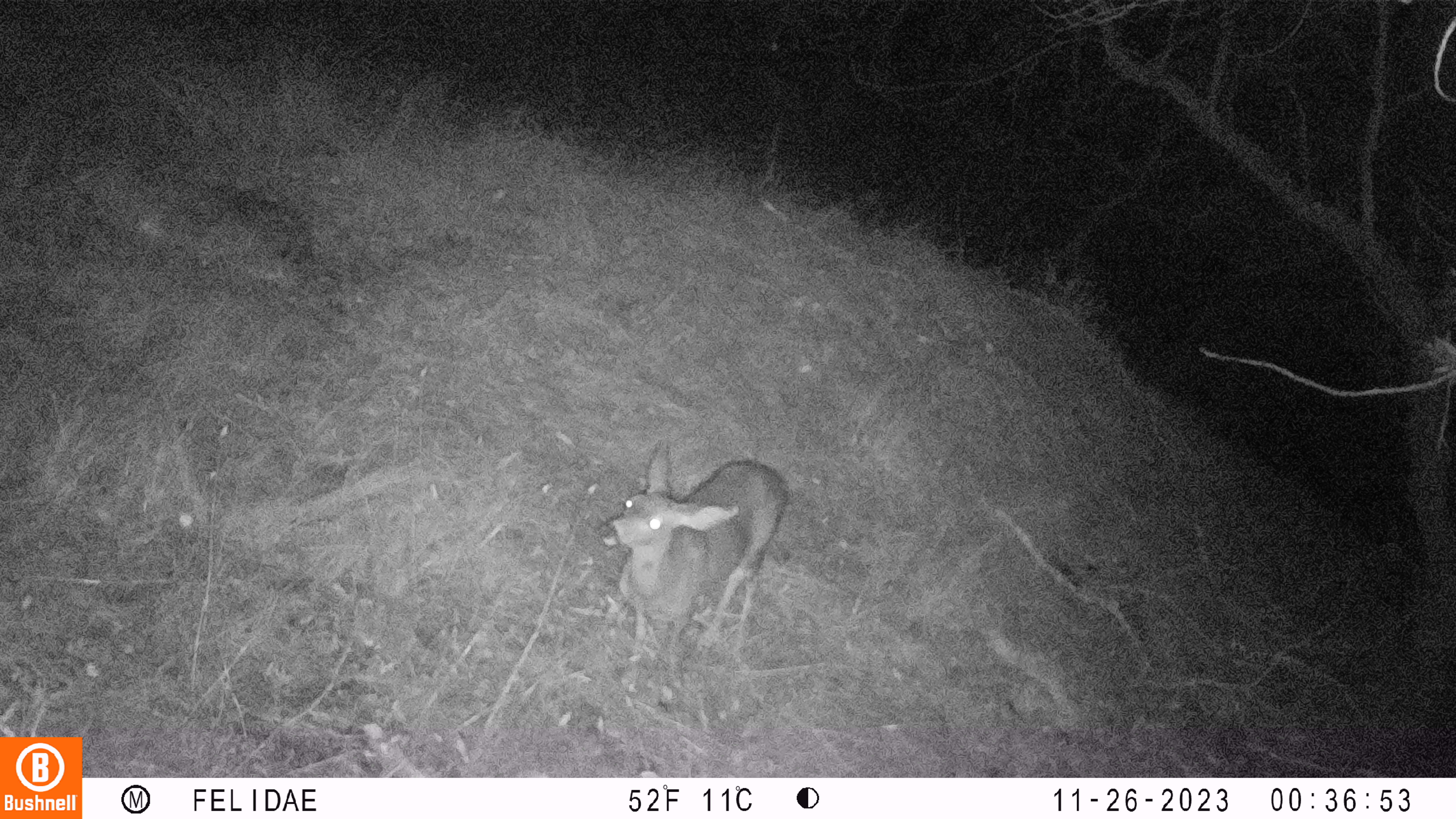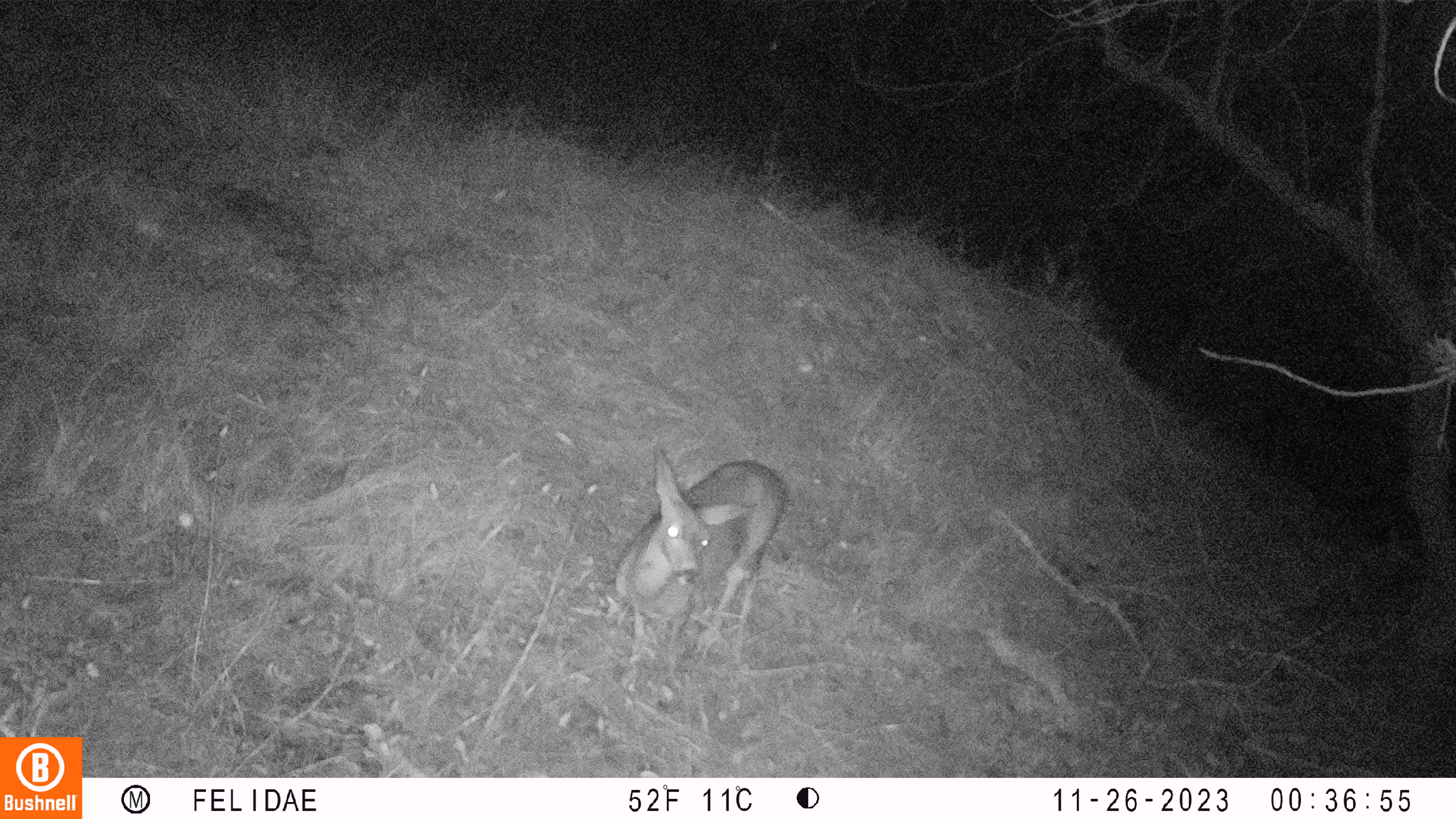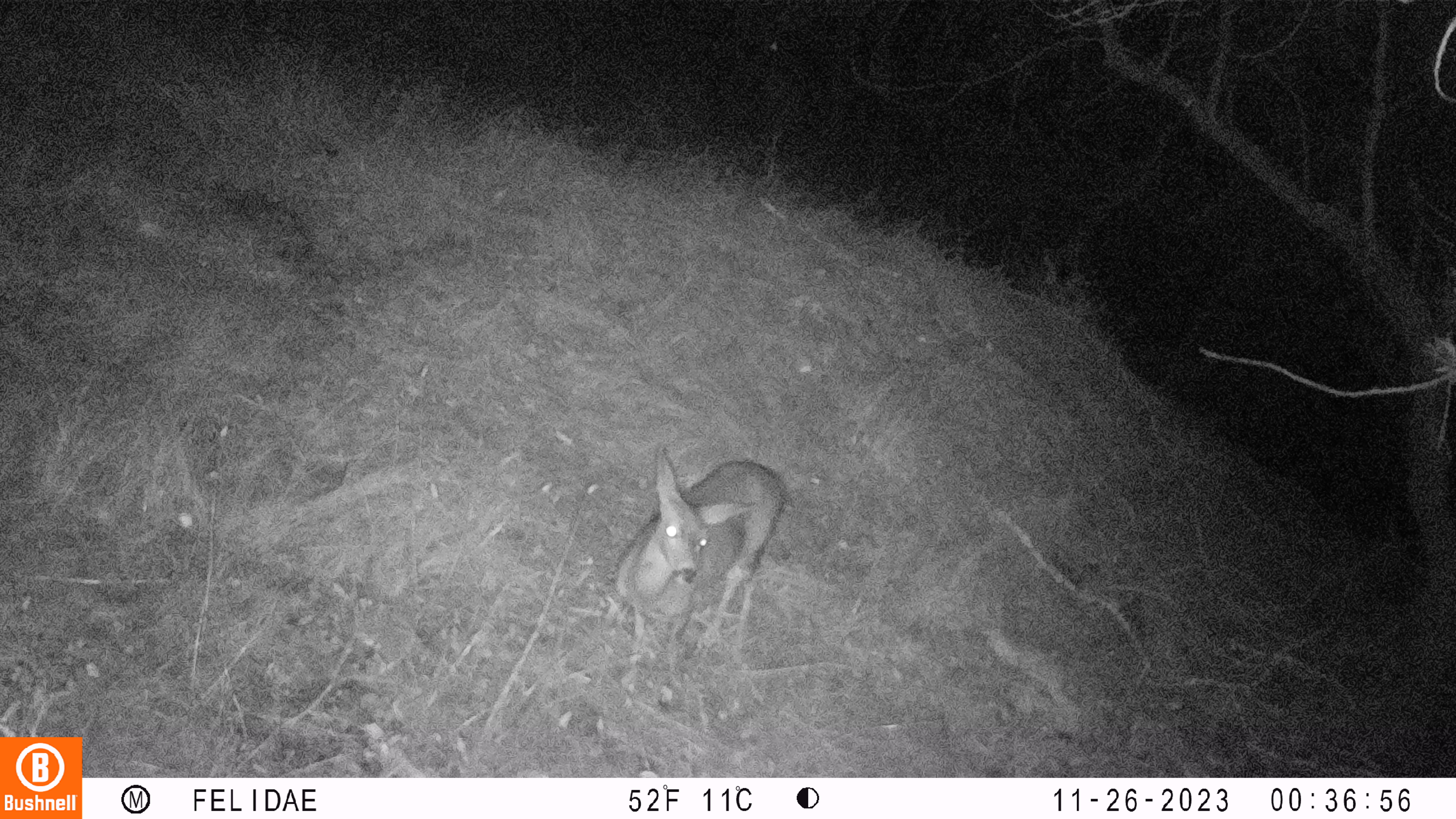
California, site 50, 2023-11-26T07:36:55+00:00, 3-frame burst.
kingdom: Animalia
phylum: Chordata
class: Mammalia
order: Artiodactyla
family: Cervidae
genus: Odocoileus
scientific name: Odocoileus hemionus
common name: mule deer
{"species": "mule deer (Odocoileus hemionus)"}